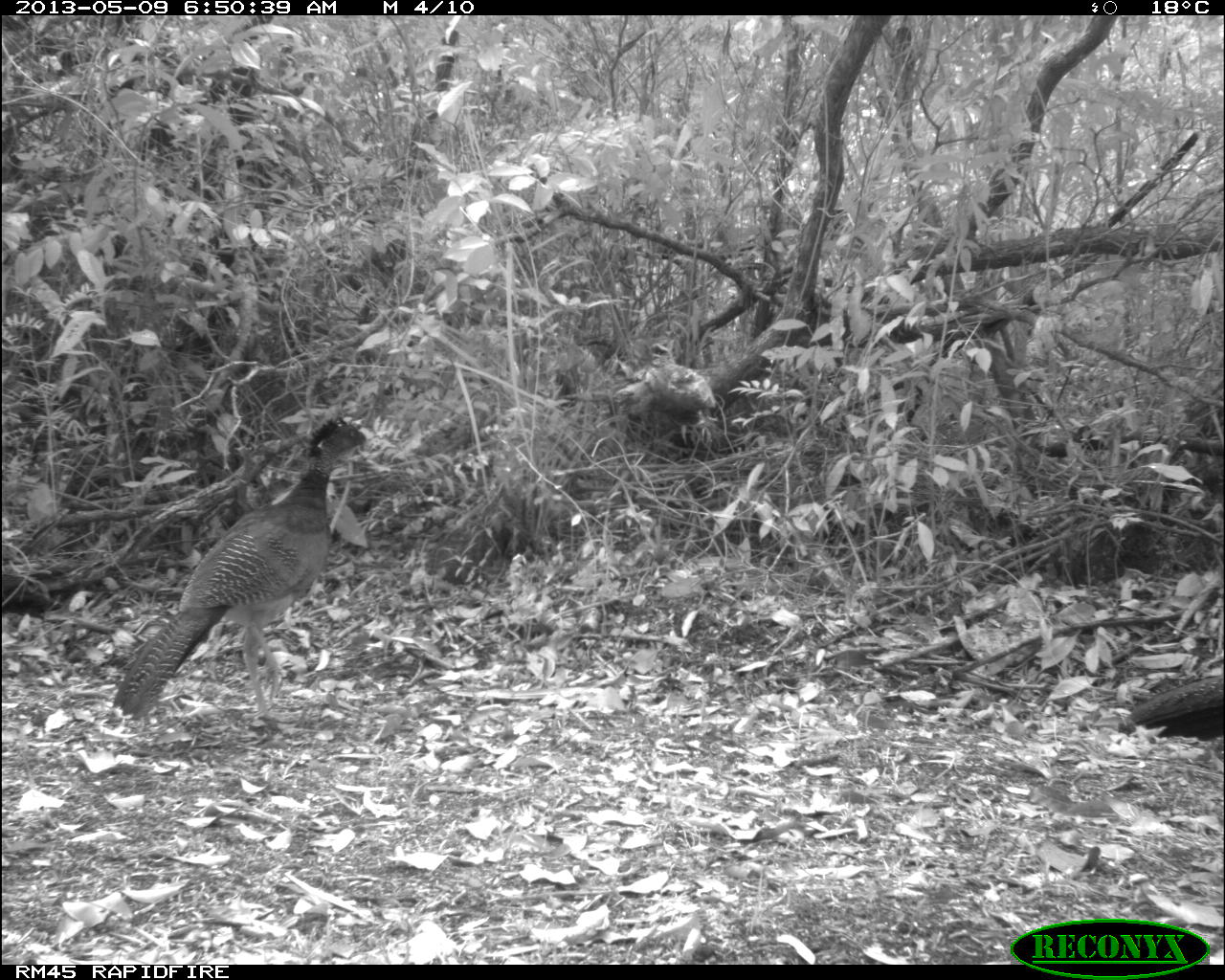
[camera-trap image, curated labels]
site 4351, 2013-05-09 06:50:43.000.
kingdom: Animalia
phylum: Chordata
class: Aves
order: Galliformes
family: Cracidae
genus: Crax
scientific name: Crax rubra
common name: great curassow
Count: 2.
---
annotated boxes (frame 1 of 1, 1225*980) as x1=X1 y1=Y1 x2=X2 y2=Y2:
crax rubra: x1=111 y1=415 x2=371 y2=721; x1=1127 y1=674 x2=1225 y2=741